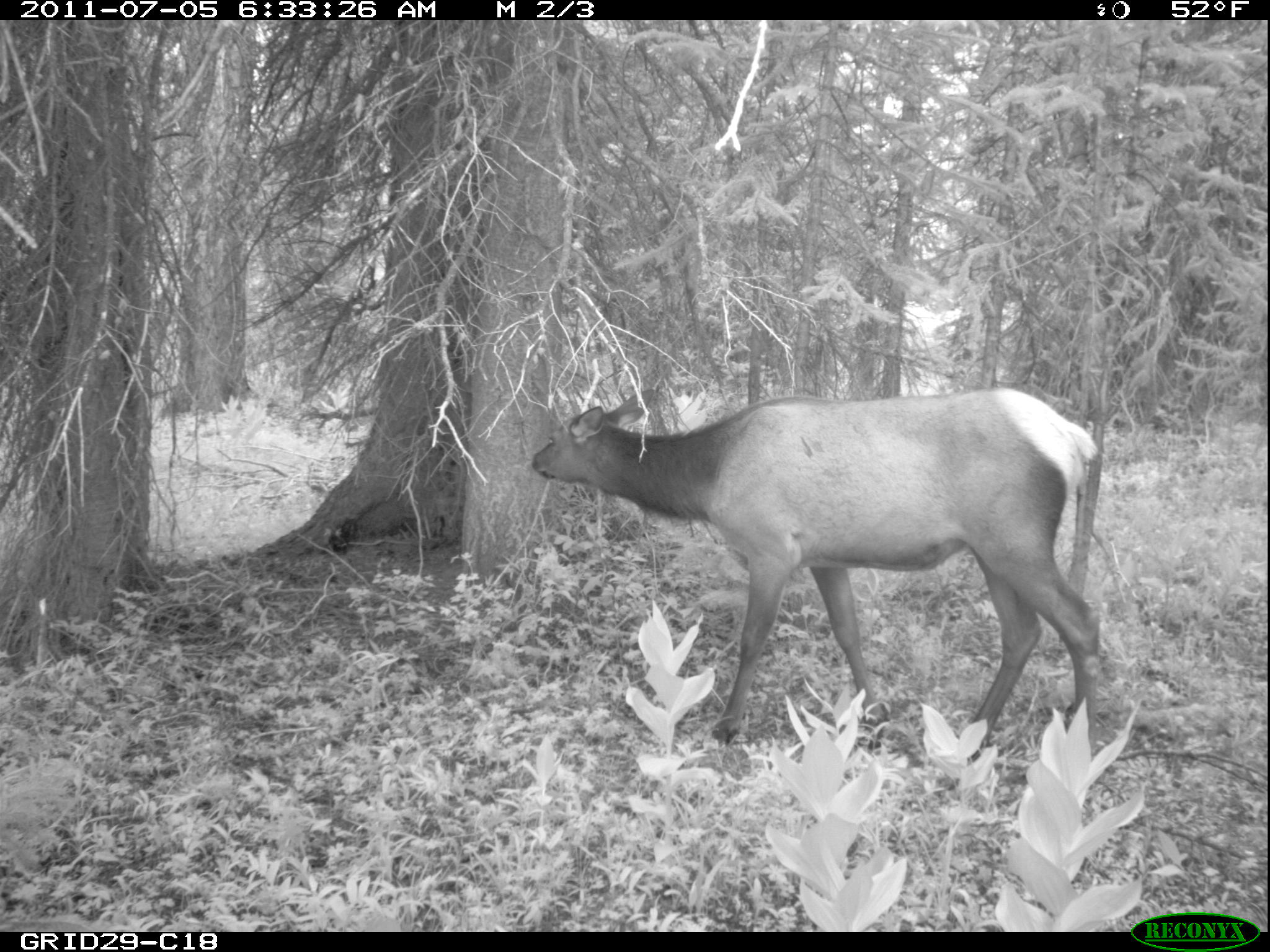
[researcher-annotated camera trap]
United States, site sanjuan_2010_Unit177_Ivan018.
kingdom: Animalia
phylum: Chordata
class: Mammalia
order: Artiodactyla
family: Cervidae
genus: Cervus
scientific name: Cervus elaphus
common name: red deer